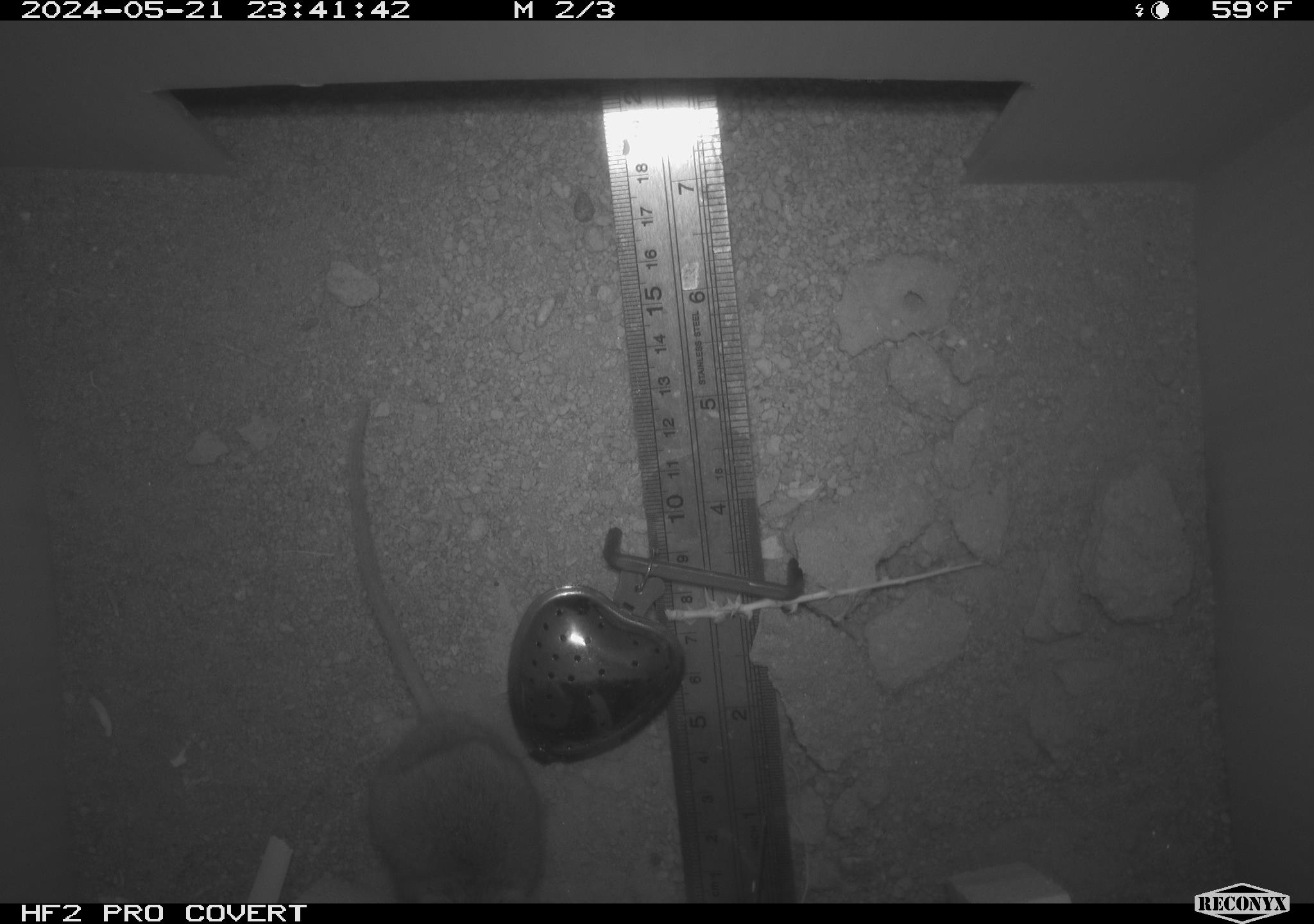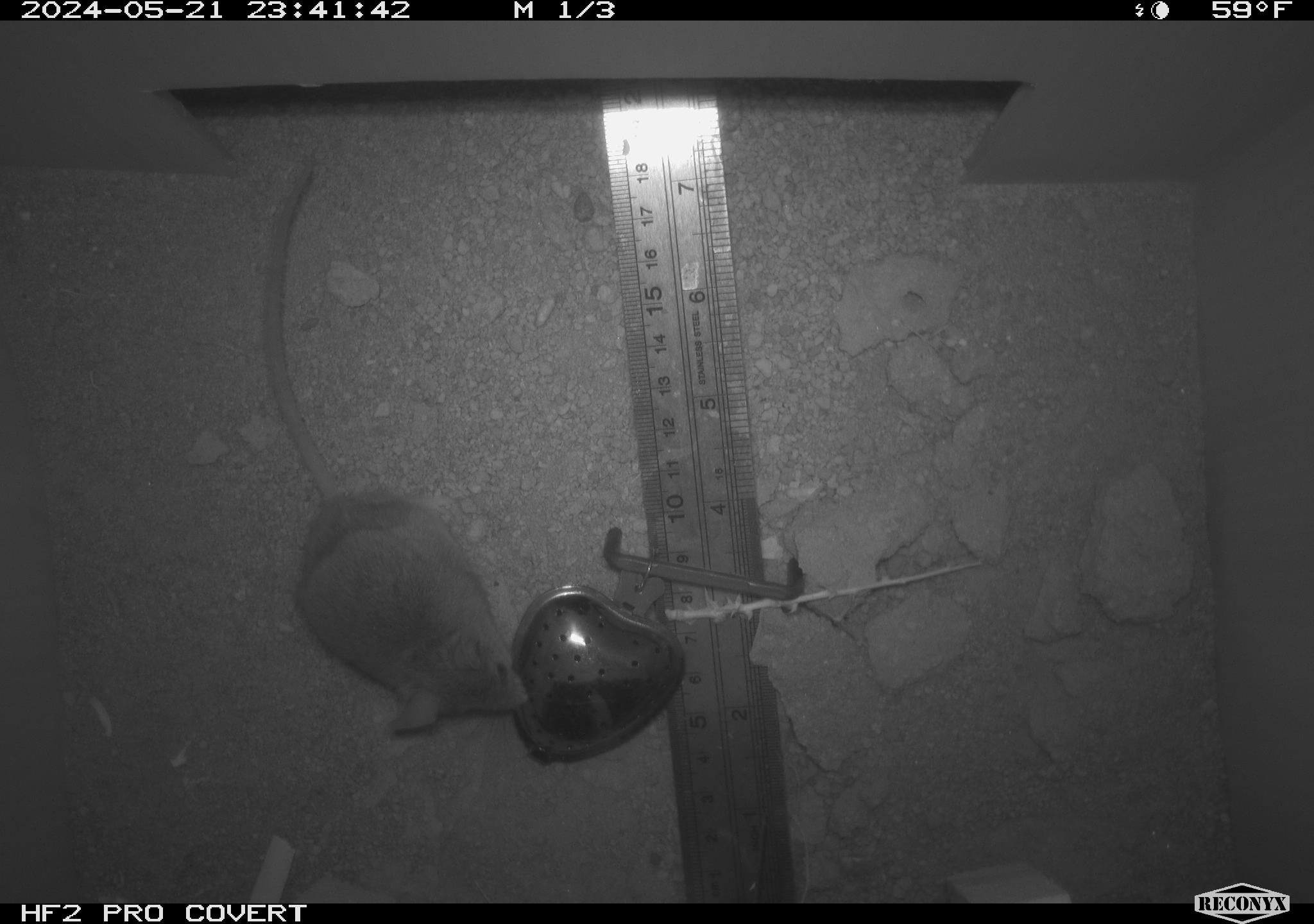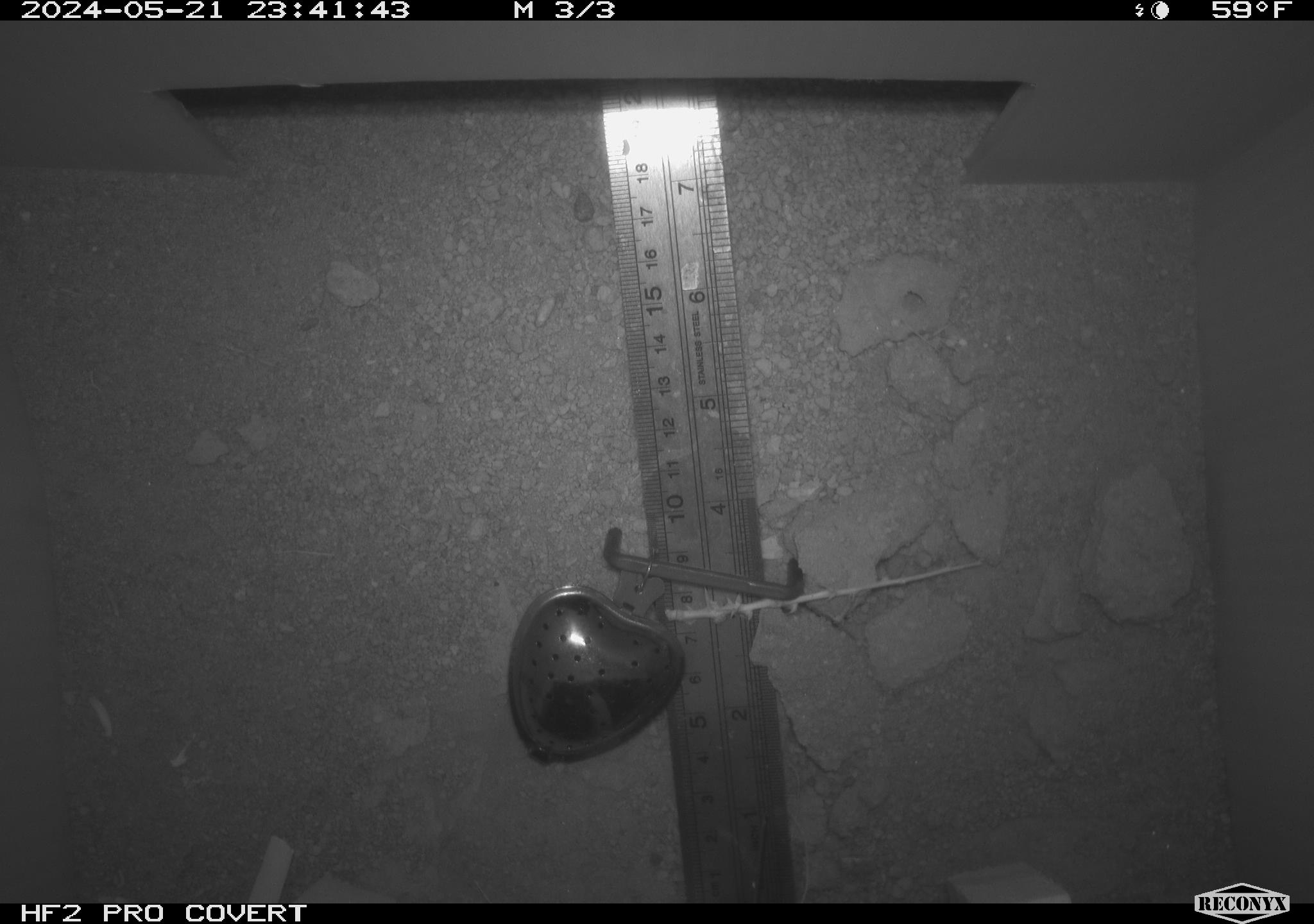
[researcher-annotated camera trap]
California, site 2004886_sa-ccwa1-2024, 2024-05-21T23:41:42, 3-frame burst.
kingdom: Animalia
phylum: Chordata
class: Mammalia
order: Rodentia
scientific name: Rodentia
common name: mouse species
Mouse species (Rodentia).